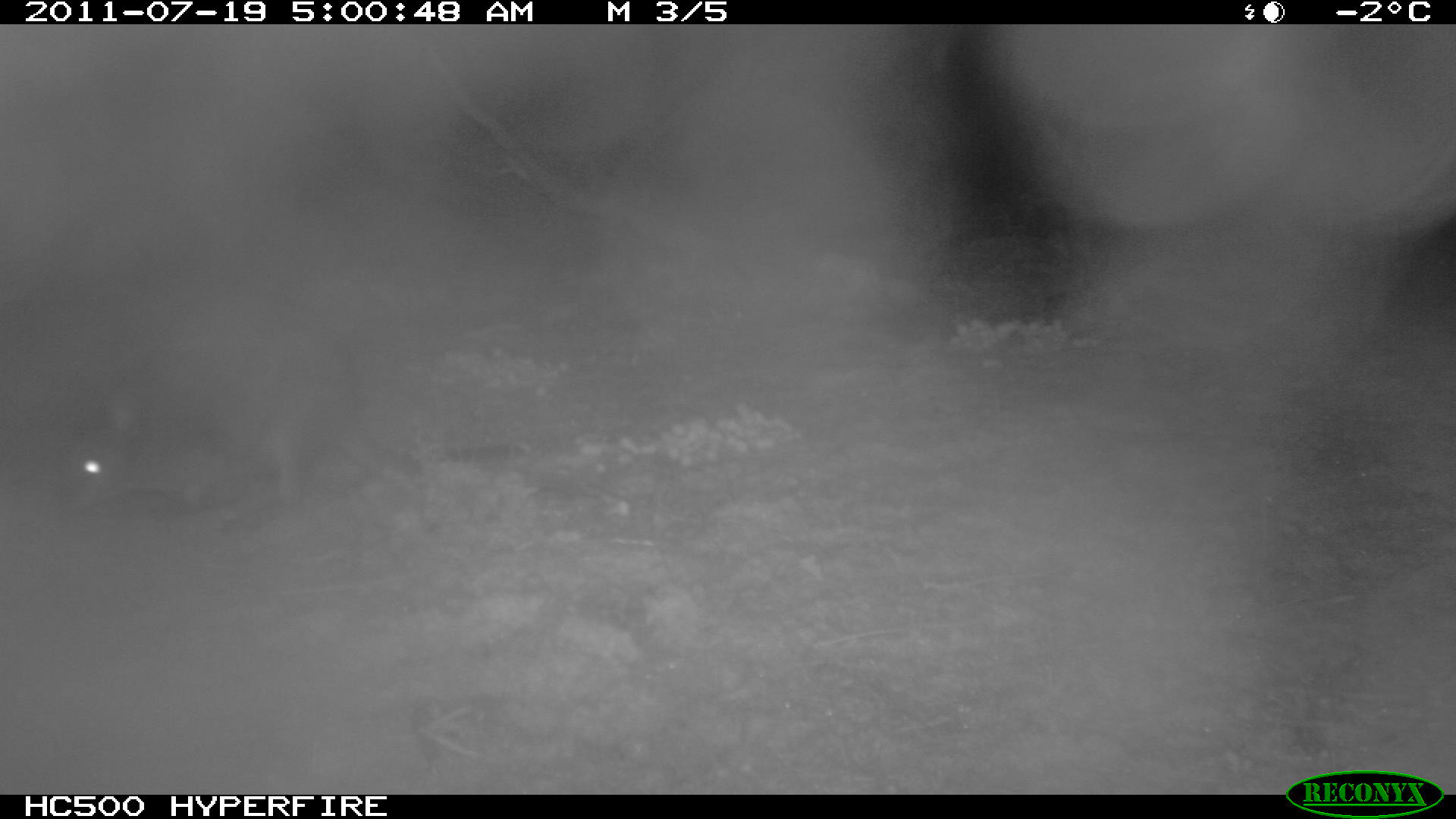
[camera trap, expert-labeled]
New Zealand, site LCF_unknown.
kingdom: Animalia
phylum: Chordata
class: Mammalia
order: Diprotodontia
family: Macropodidae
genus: Notamacropus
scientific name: Notamacropus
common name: wallaby